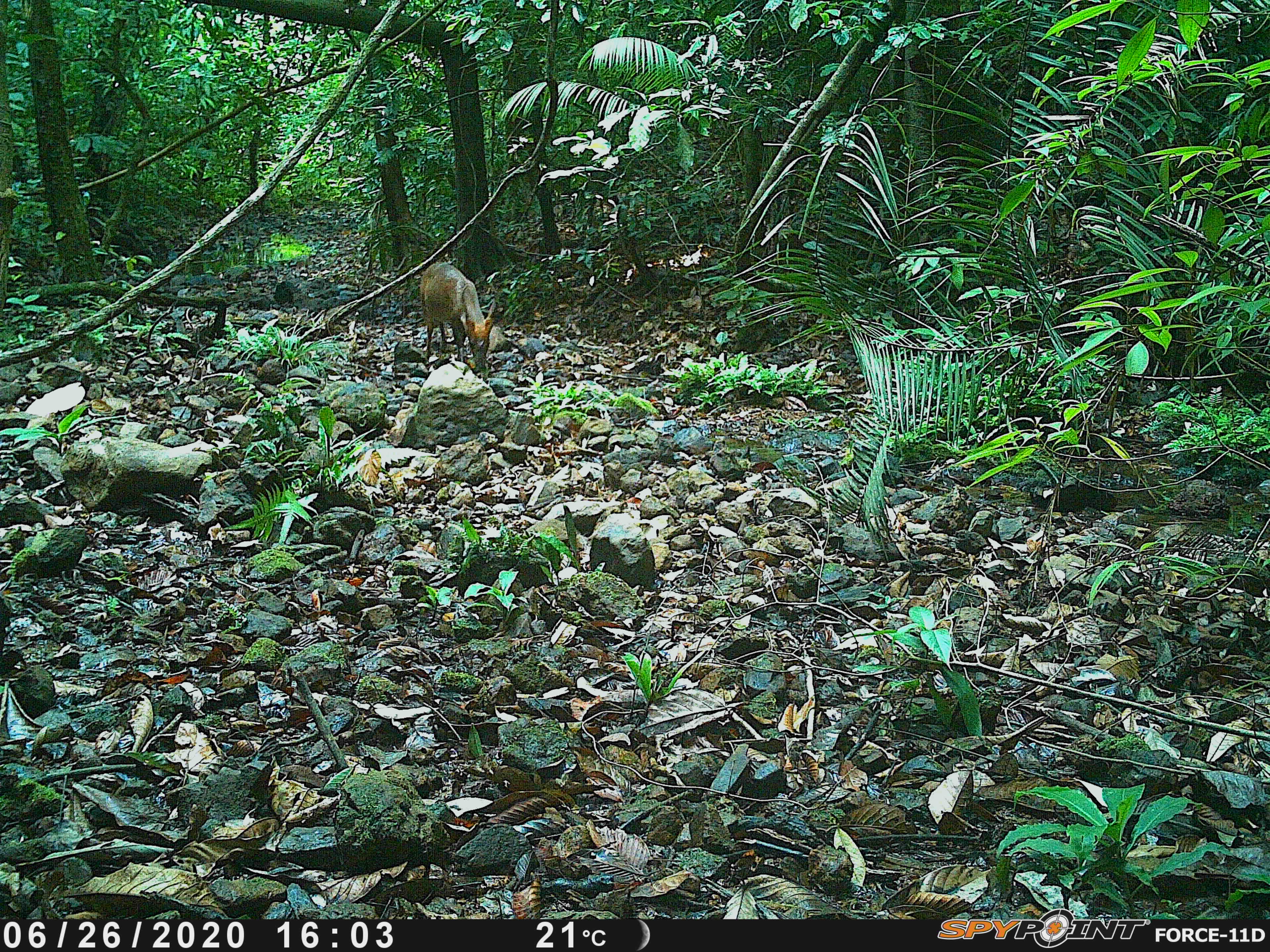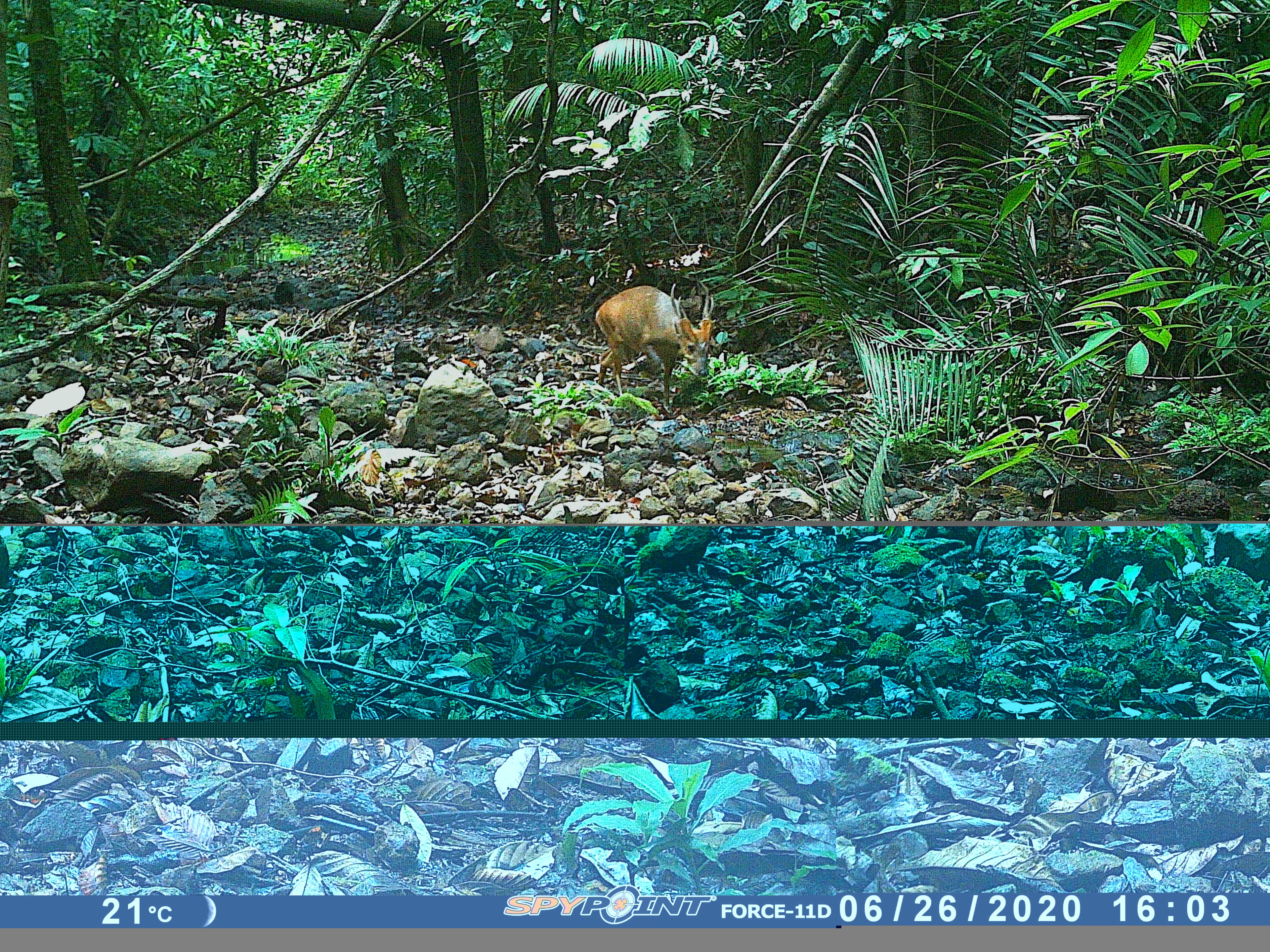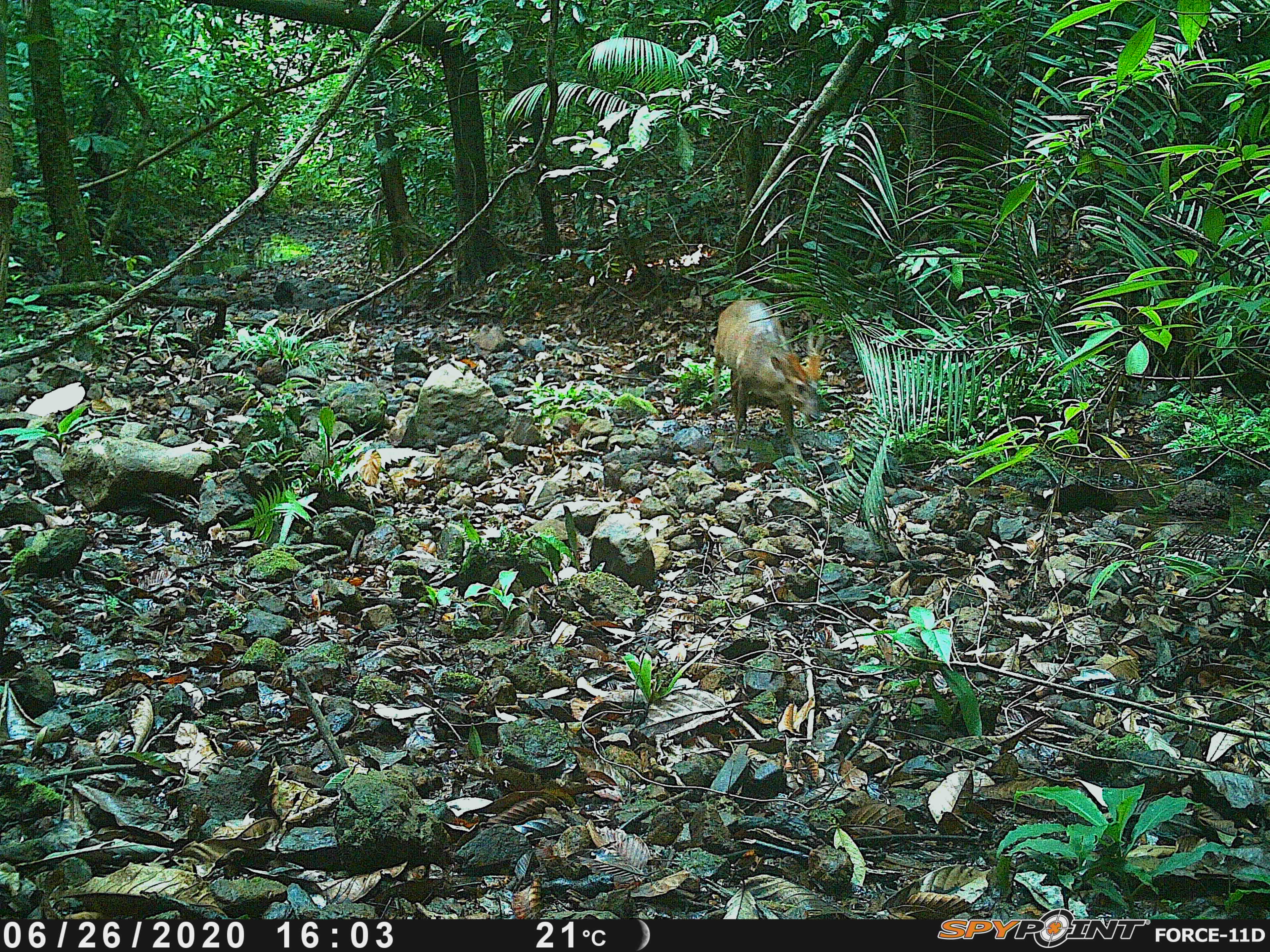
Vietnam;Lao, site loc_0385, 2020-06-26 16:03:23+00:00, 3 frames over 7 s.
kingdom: Animalia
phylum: Chordata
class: Mammalia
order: Artiodactyla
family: Cervidae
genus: Muntiacus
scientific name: Muntiacus vuquangensis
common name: large-antlered muntjac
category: large antlered muntjac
Large antlered muntjac (large-antlered muntjac) (Muntiacus vuquangensis). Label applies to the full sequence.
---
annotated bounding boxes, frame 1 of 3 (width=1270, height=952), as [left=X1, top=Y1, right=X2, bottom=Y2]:
large antlered muntjac: [left=418, top=260, right=496, bottom=377]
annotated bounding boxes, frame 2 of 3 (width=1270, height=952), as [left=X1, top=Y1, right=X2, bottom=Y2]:
large antlered muntjac: [left=594, top=280, right=715, bottom=410]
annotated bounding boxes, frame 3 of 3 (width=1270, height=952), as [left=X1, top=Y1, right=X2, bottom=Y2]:
large antlered muntjac: [left=710, top=298, right=825, bottom=466]